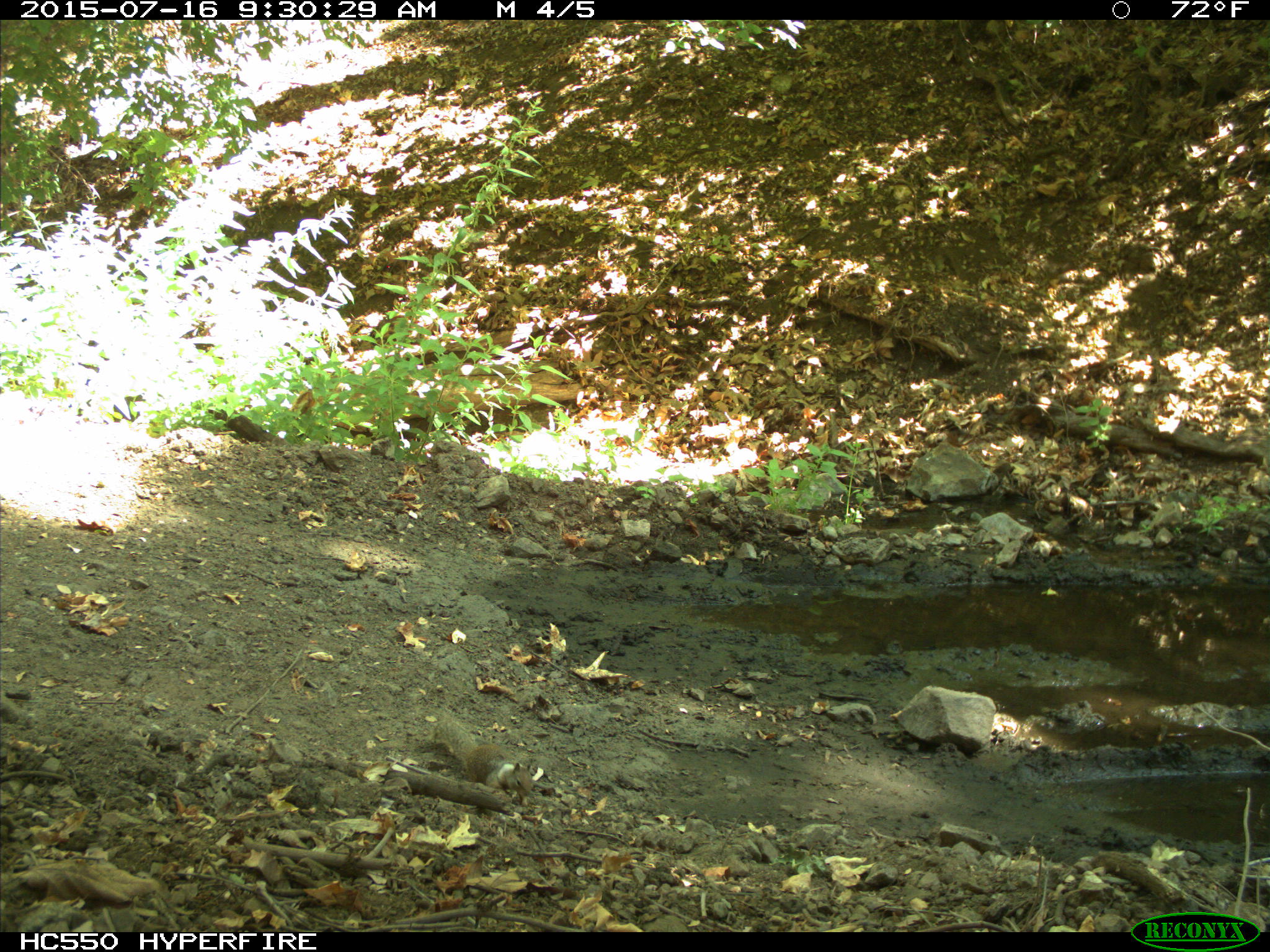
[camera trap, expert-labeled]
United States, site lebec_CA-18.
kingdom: Animalia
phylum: Chordata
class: Mammalia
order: Rodentia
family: Sciuridae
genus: Otospermophilus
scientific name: Otospermophilus beecheyi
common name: california ground squirrel